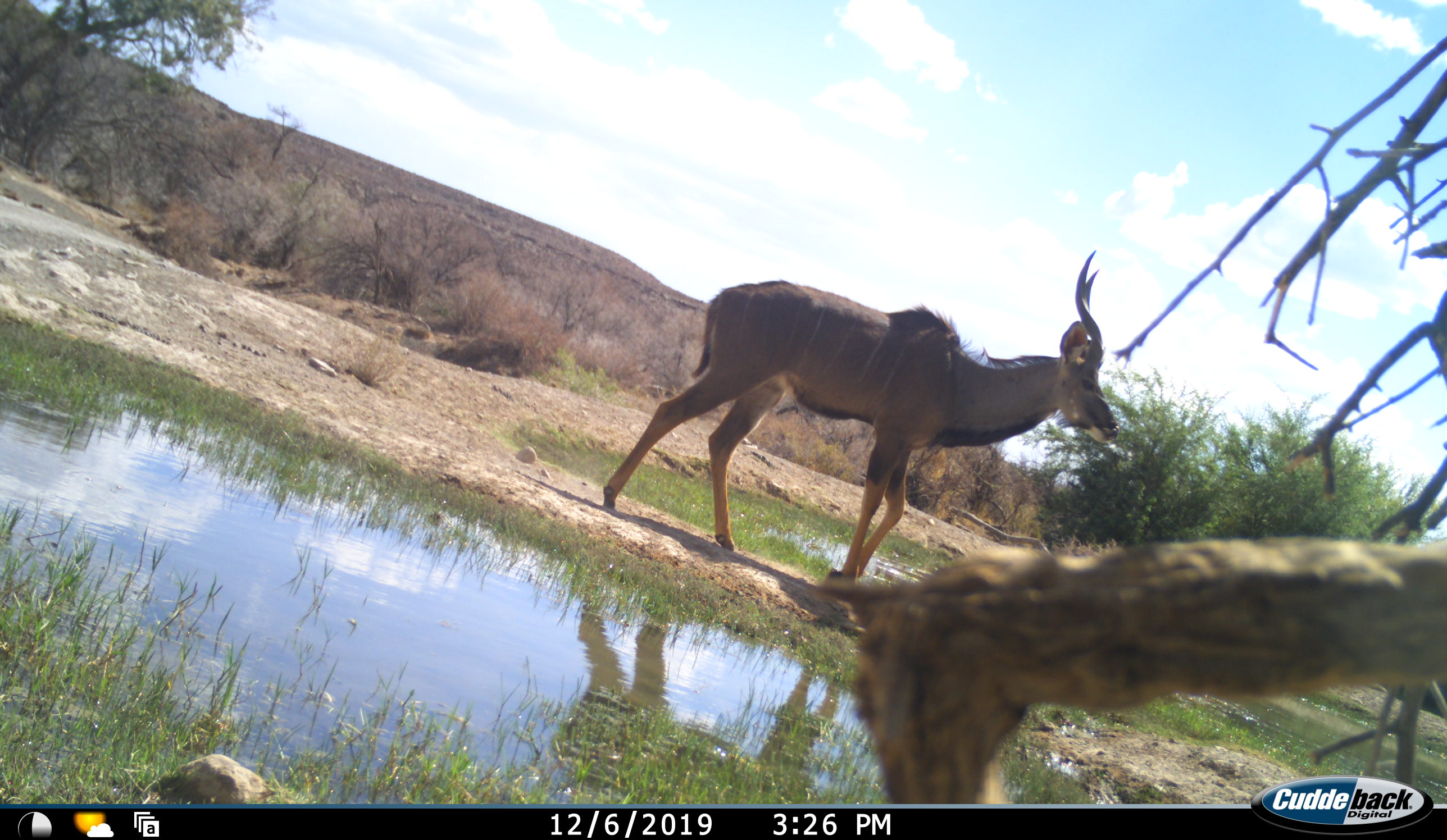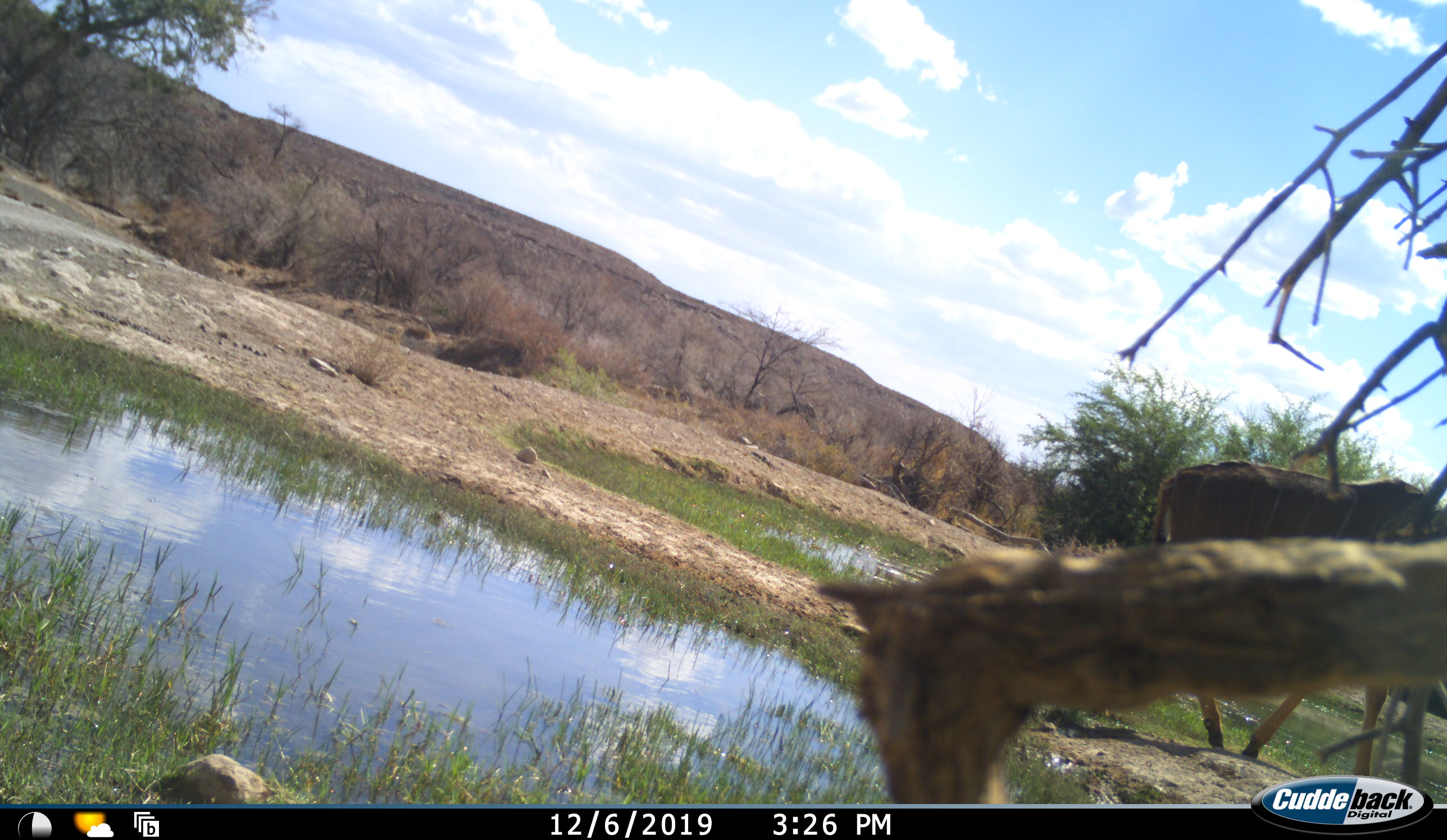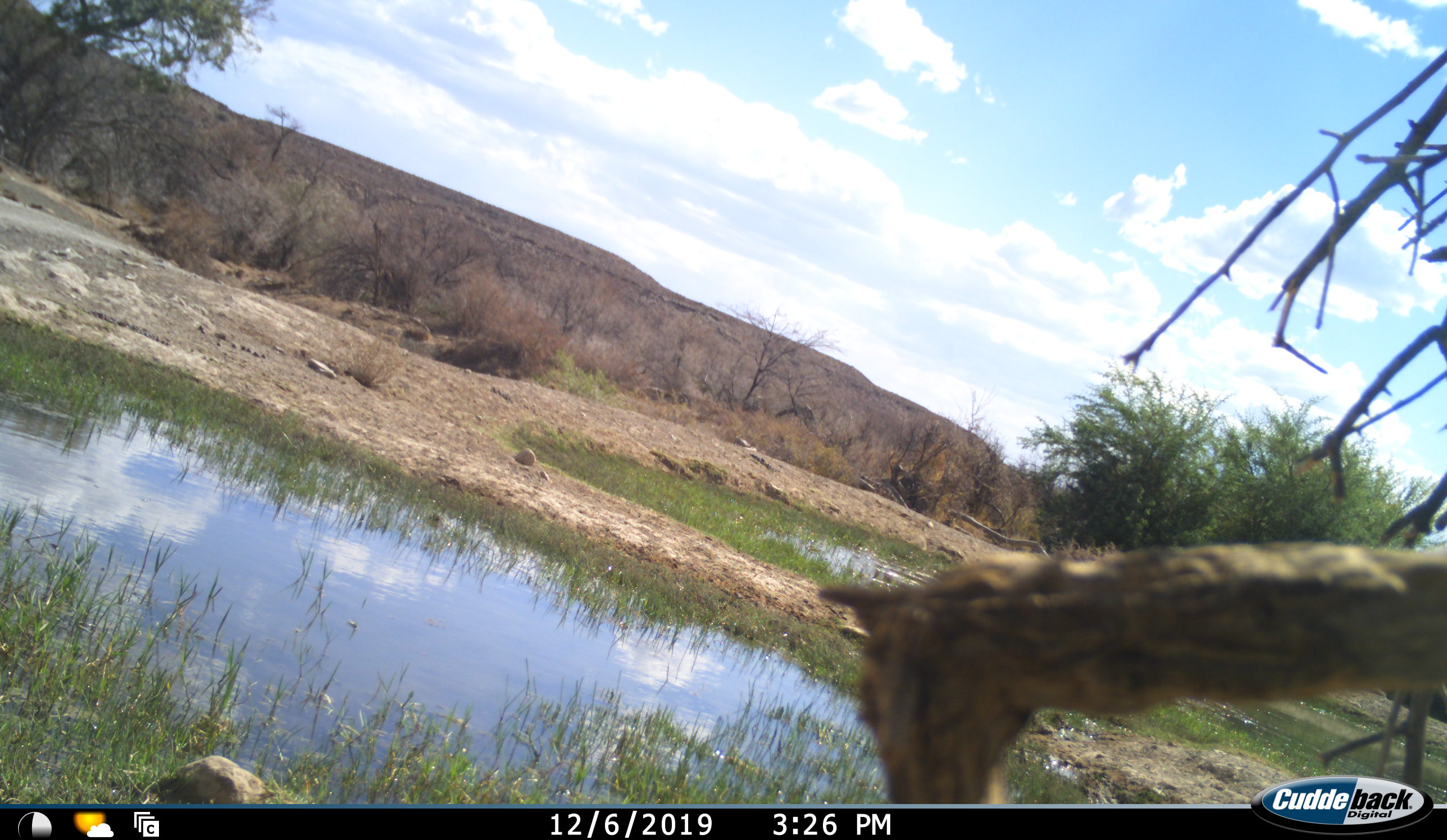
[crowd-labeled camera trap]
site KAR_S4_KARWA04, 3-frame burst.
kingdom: Animalia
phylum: Chordata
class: Mammalia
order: Artiodactyla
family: Bovidae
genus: Tragelaphus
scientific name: Tragelaphus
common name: kudu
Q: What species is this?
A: Kudu (Tragelaphus).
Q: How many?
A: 1.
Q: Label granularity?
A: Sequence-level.